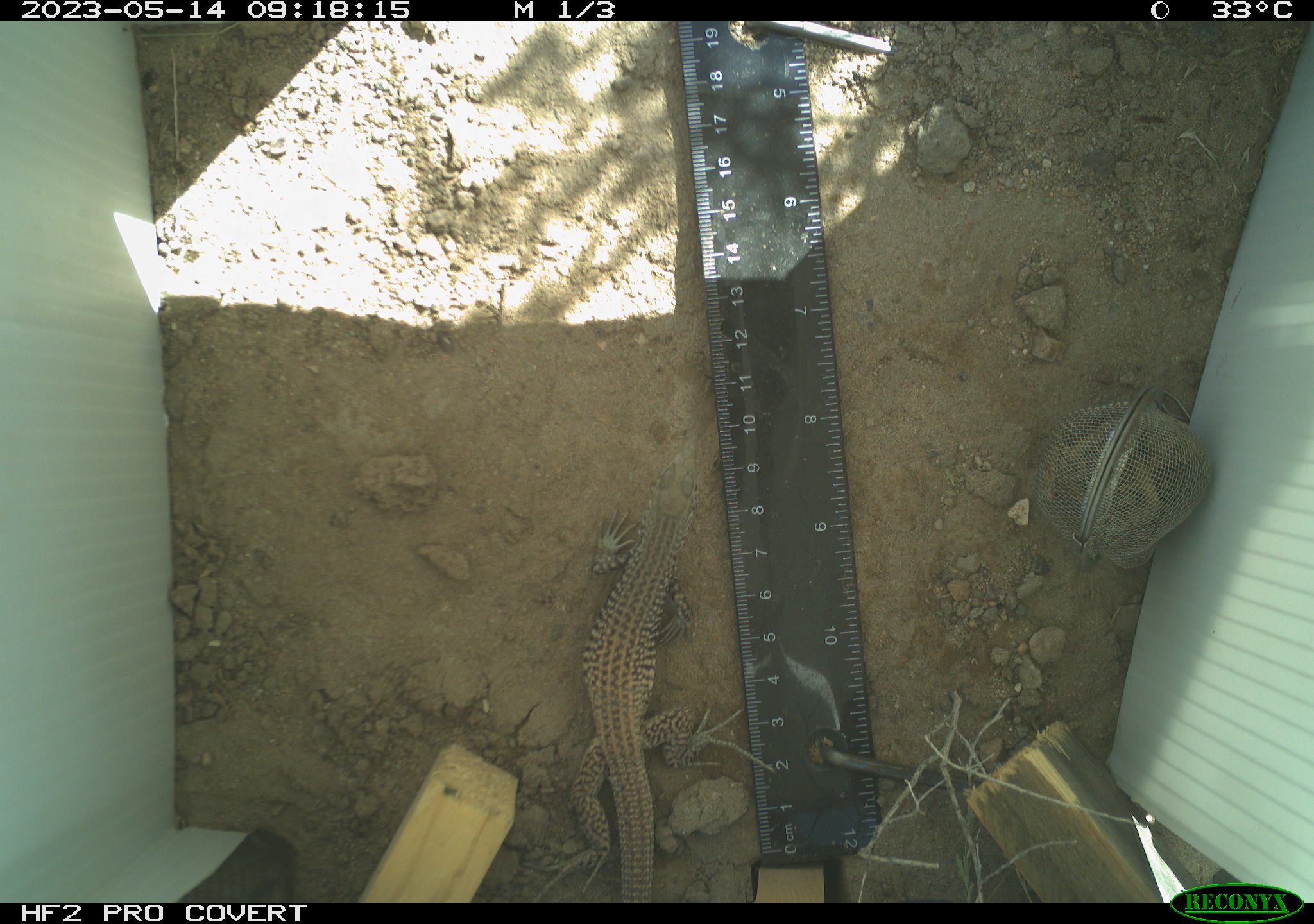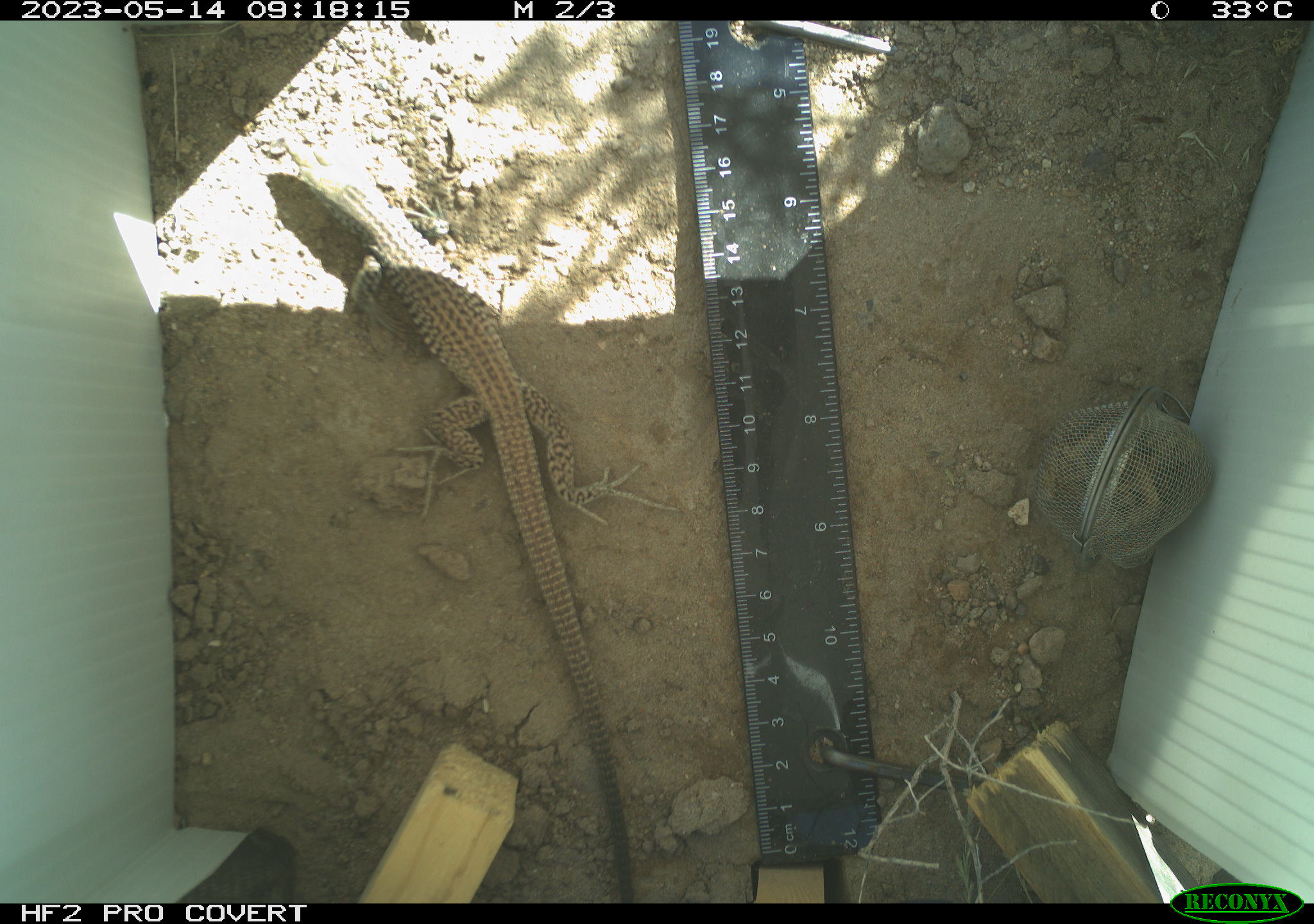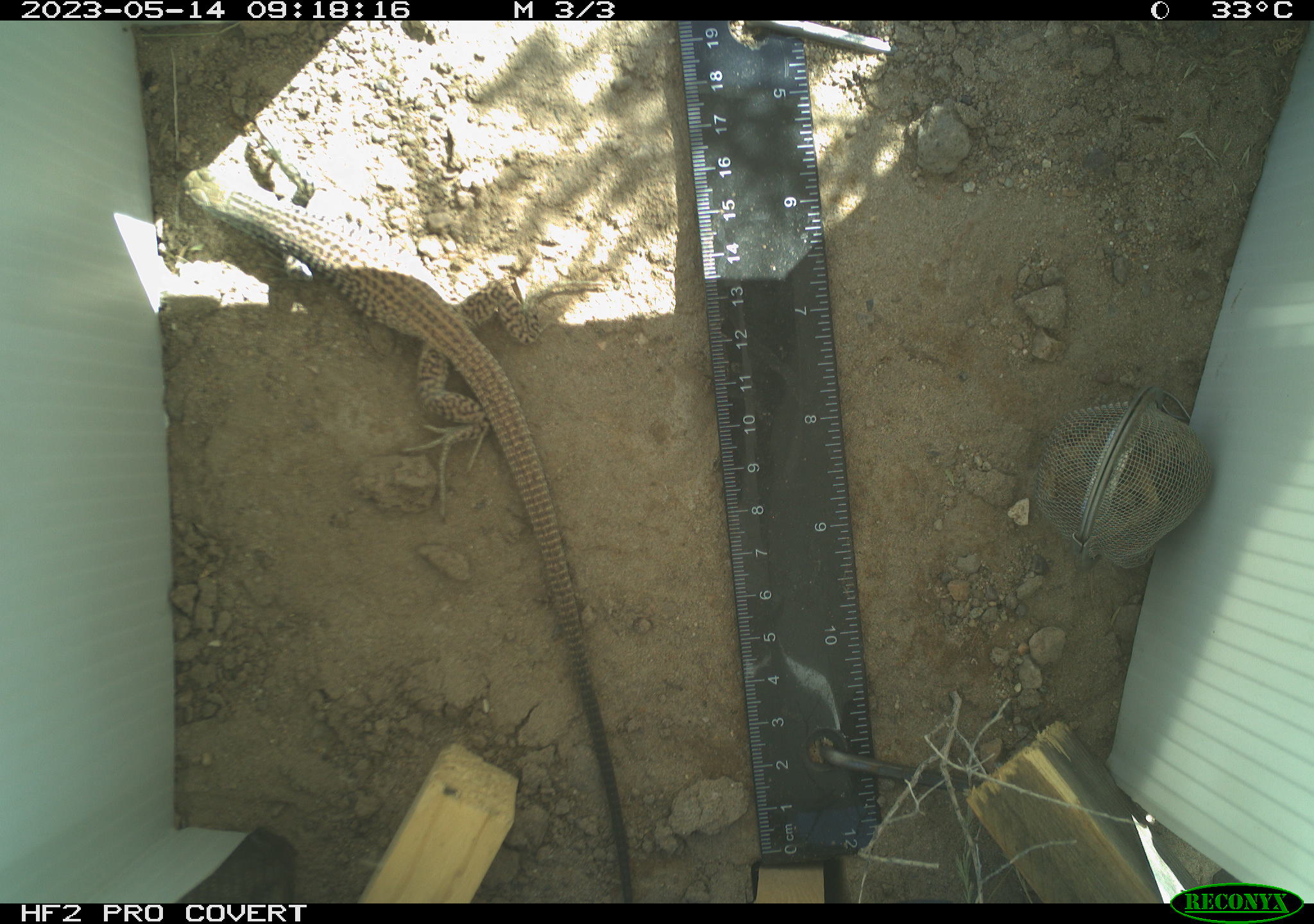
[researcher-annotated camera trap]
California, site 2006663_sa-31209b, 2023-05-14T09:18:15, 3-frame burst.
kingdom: Animalia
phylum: Chordata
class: Reptilia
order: Squamata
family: Teiidae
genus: Aspidoscelis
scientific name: Aspidoscelis tigris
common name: western whiptail